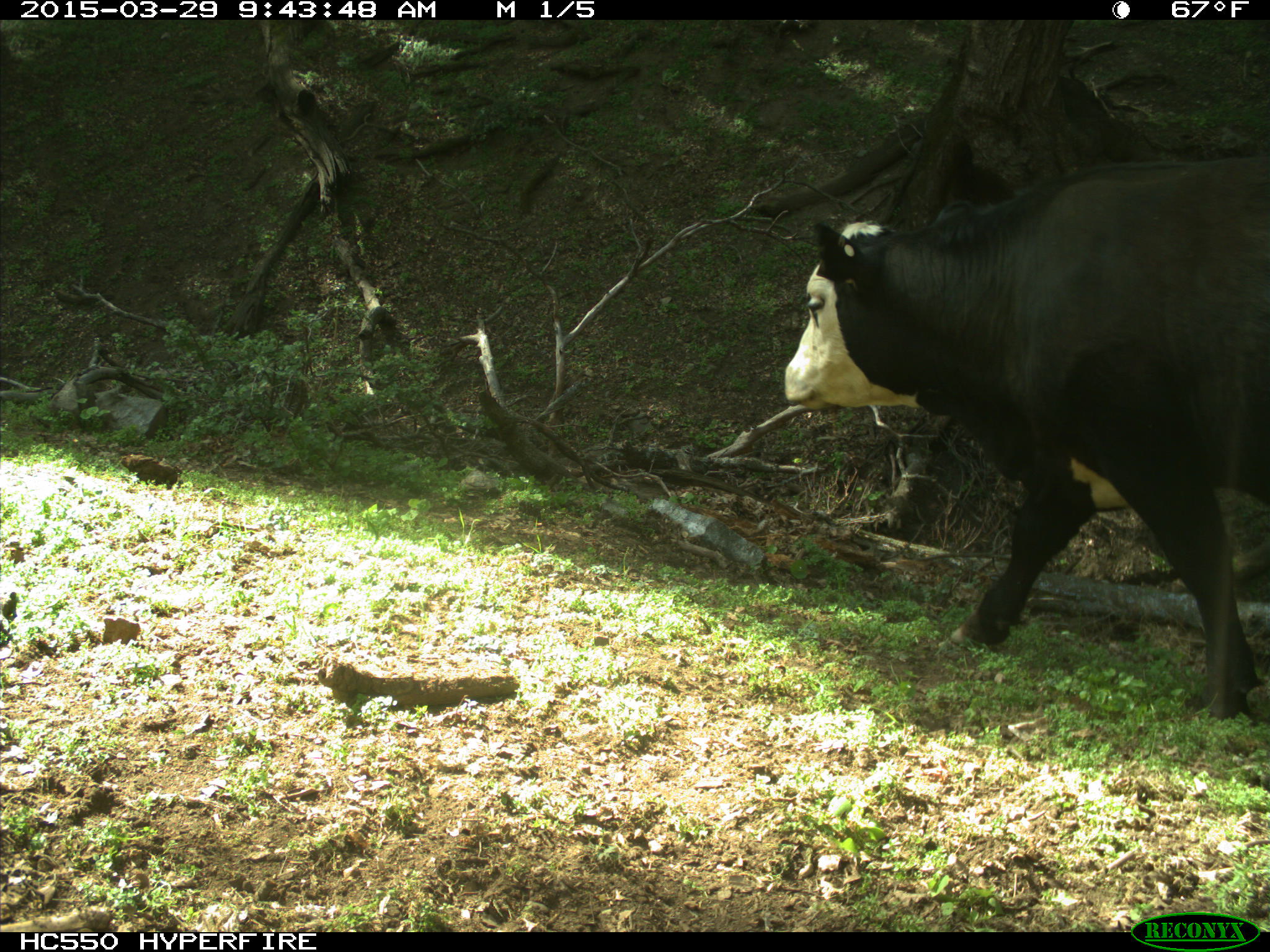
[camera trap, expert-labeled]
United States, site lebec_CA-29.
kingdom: Animalia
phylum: Chordata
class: Mammalia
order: Artiodactyla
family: Bovidae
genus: Bos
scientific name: Bos taurus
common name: domestic cow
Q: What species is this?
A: Bos taurus (domestic cow).